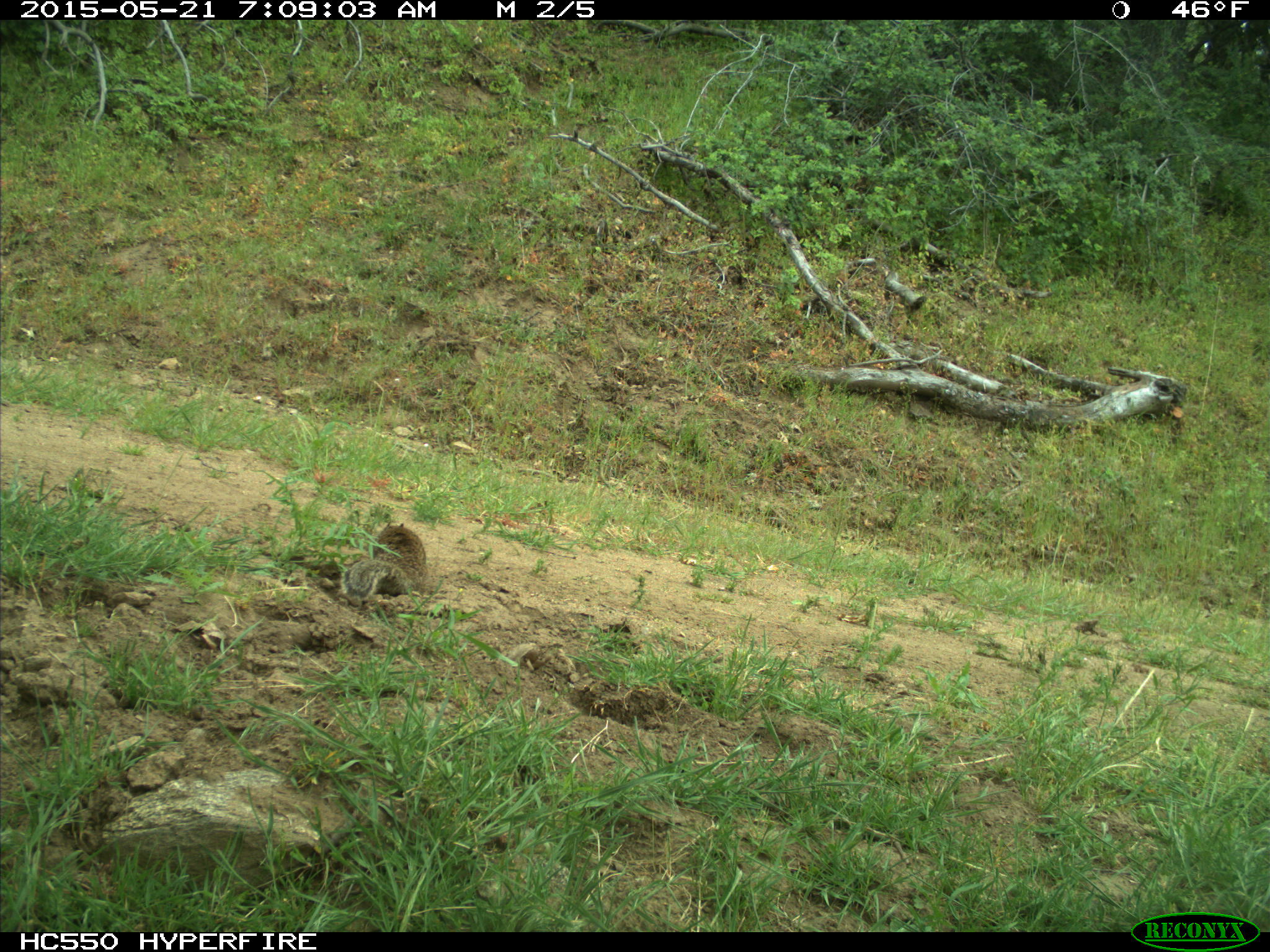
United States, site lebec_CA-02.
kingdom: Animalia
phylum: Chordata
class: Mammalia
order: Rodentia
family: Sciuridae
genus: Otospermophilus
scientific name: Otospermophilus beecheyi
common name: california ground squirrel